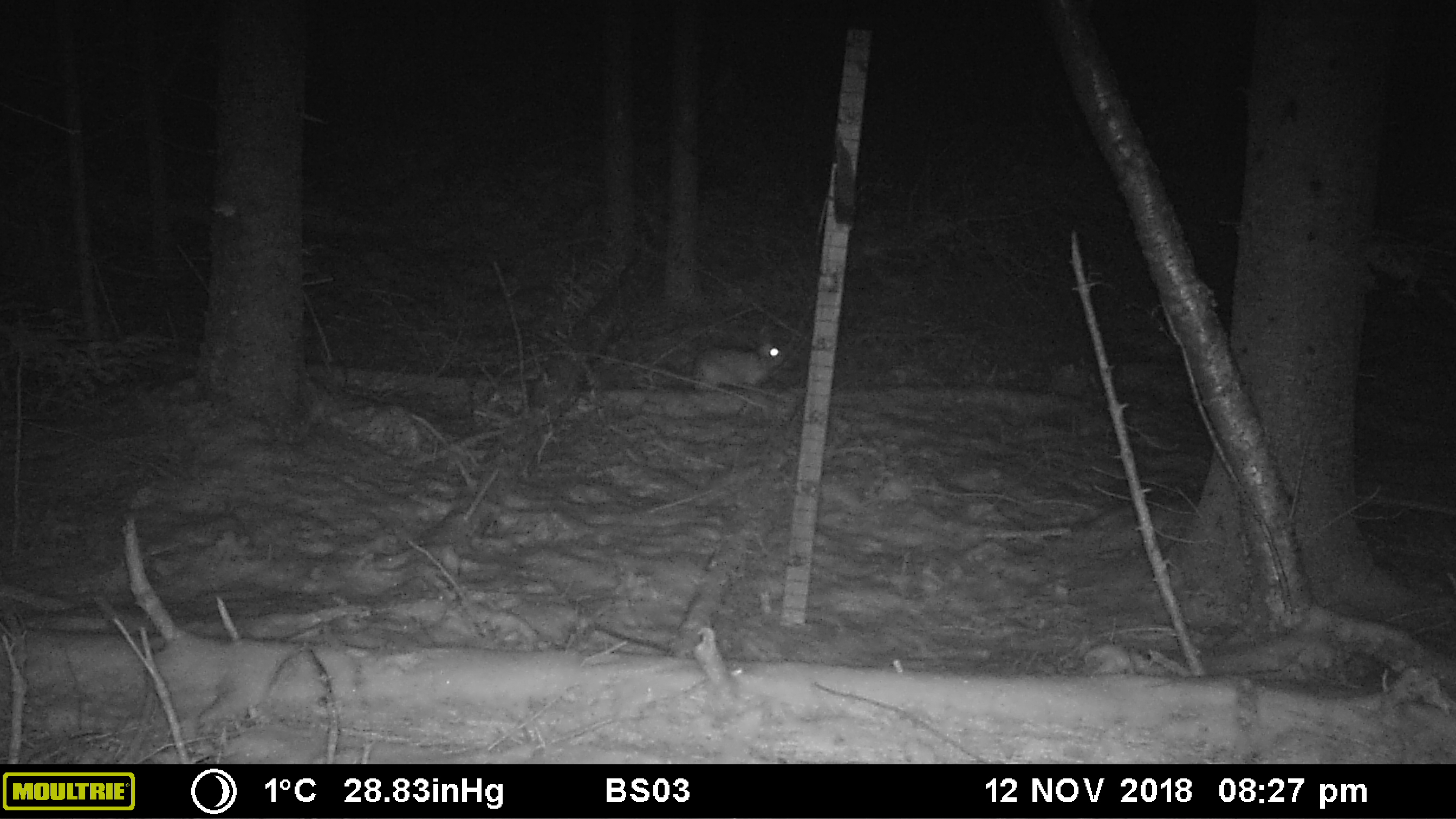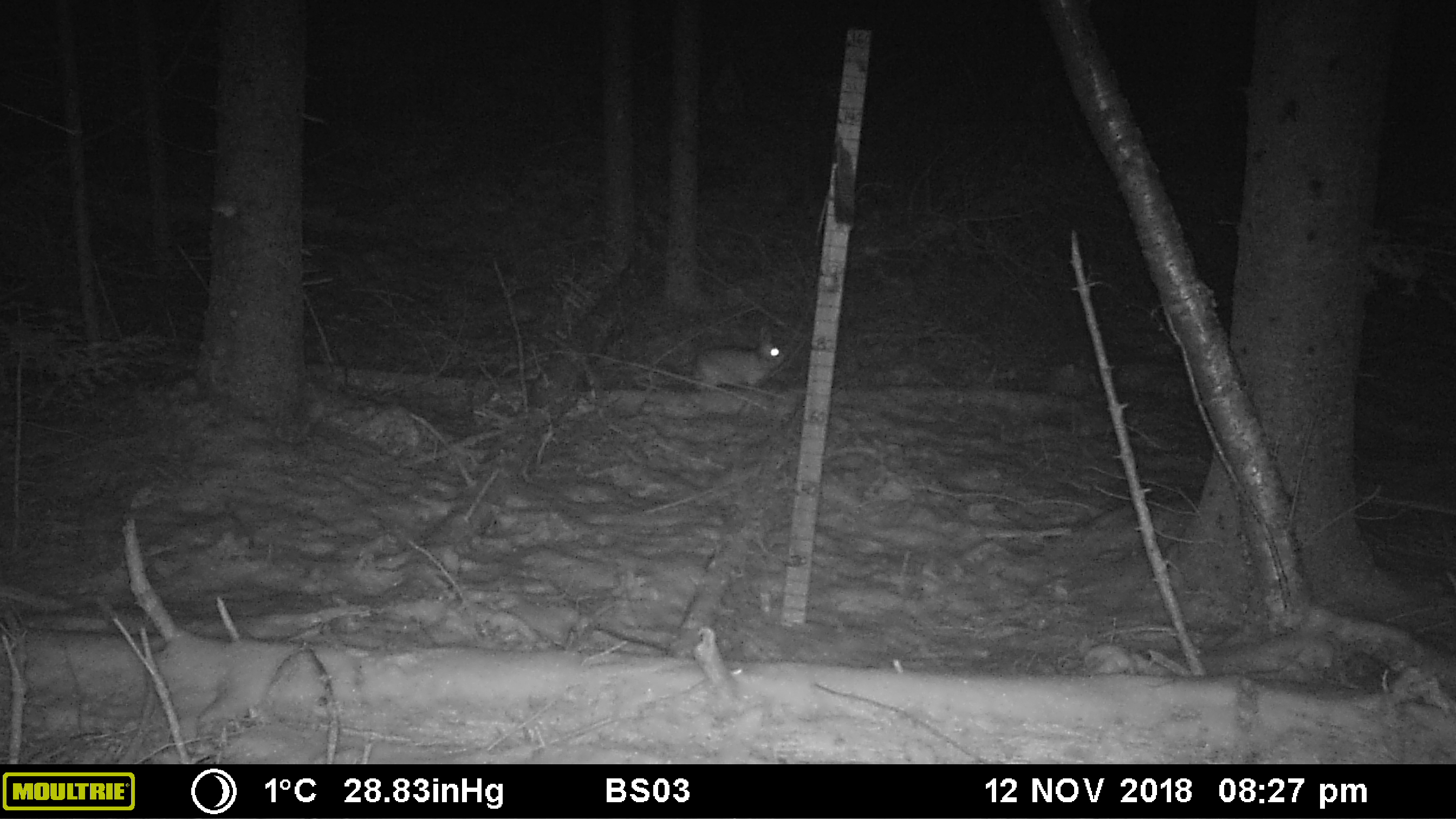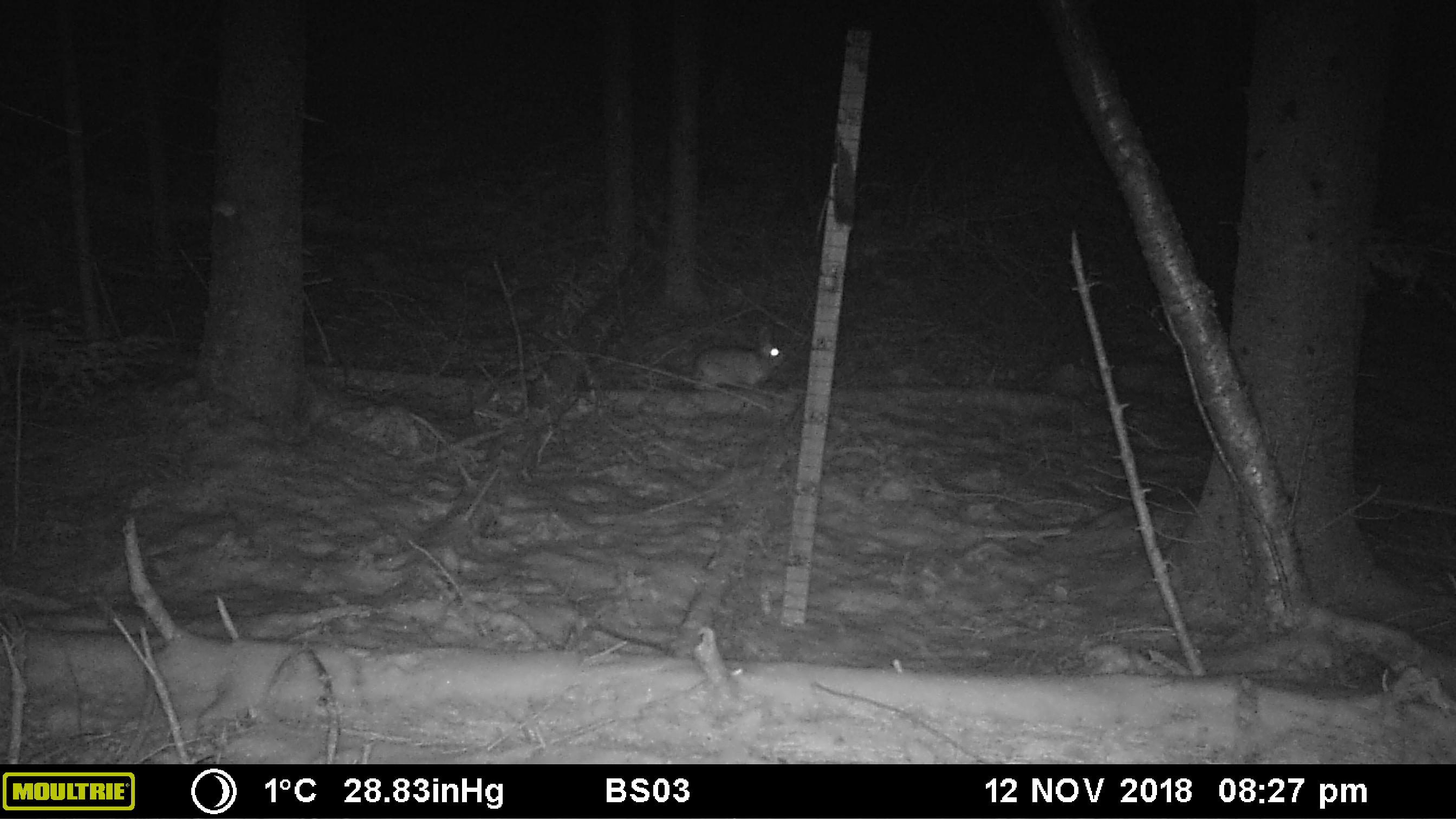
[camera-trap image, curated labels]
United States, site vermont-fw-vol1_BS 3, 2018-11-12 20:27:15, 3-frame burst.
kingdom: Animalia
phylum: Chordata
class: Mammalia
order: Lagomorpha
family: Leporidae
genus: Lepus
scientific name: Lepus americanus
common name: snowshoe hare